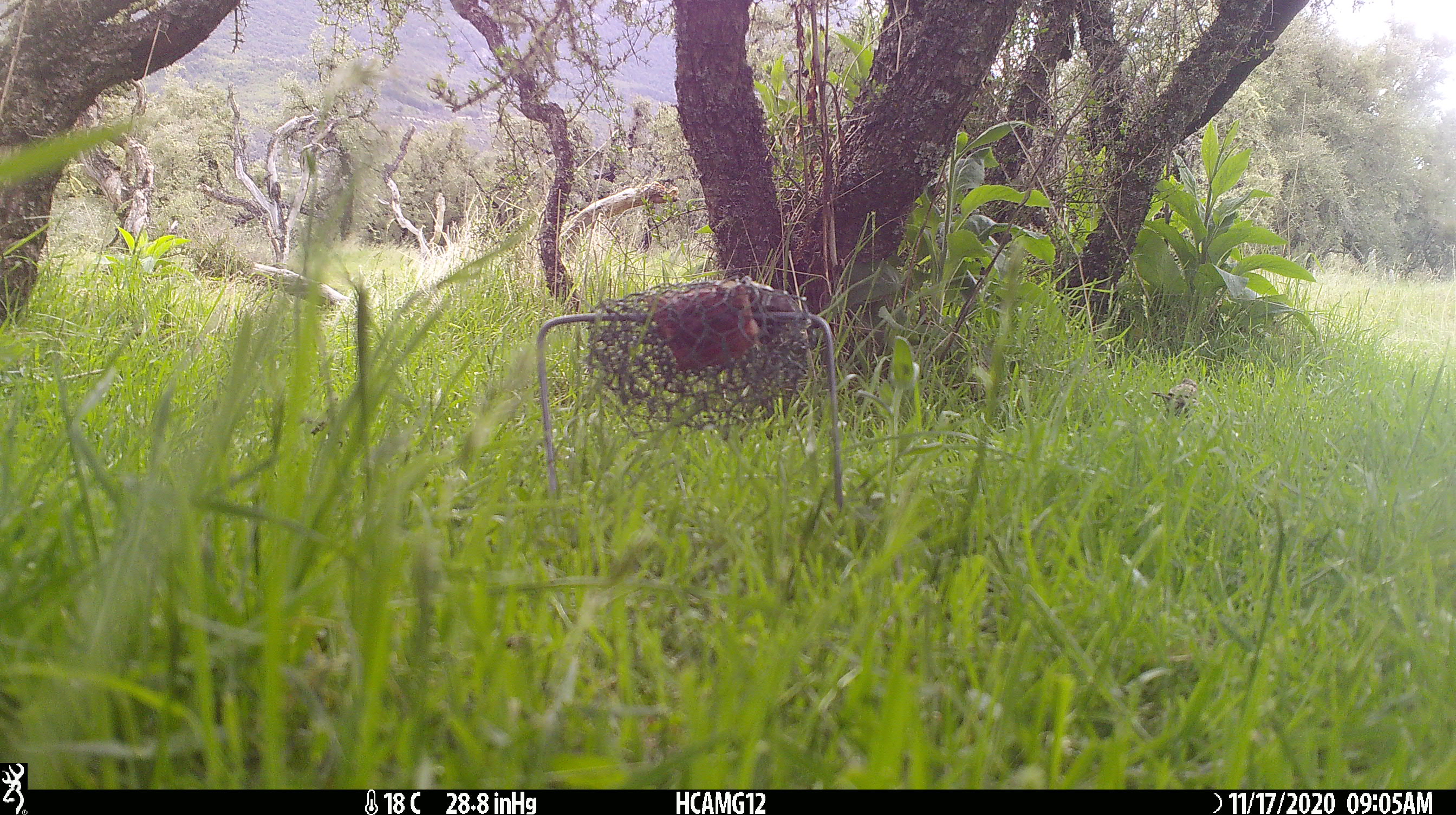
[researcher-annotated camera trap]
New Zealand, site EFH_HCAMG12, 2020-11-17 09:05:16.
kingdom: Animalia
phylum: Chordata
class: Aves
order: Passeriformes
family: Prunellidae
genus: Prunella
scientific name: Prunella modularis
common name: dunnock